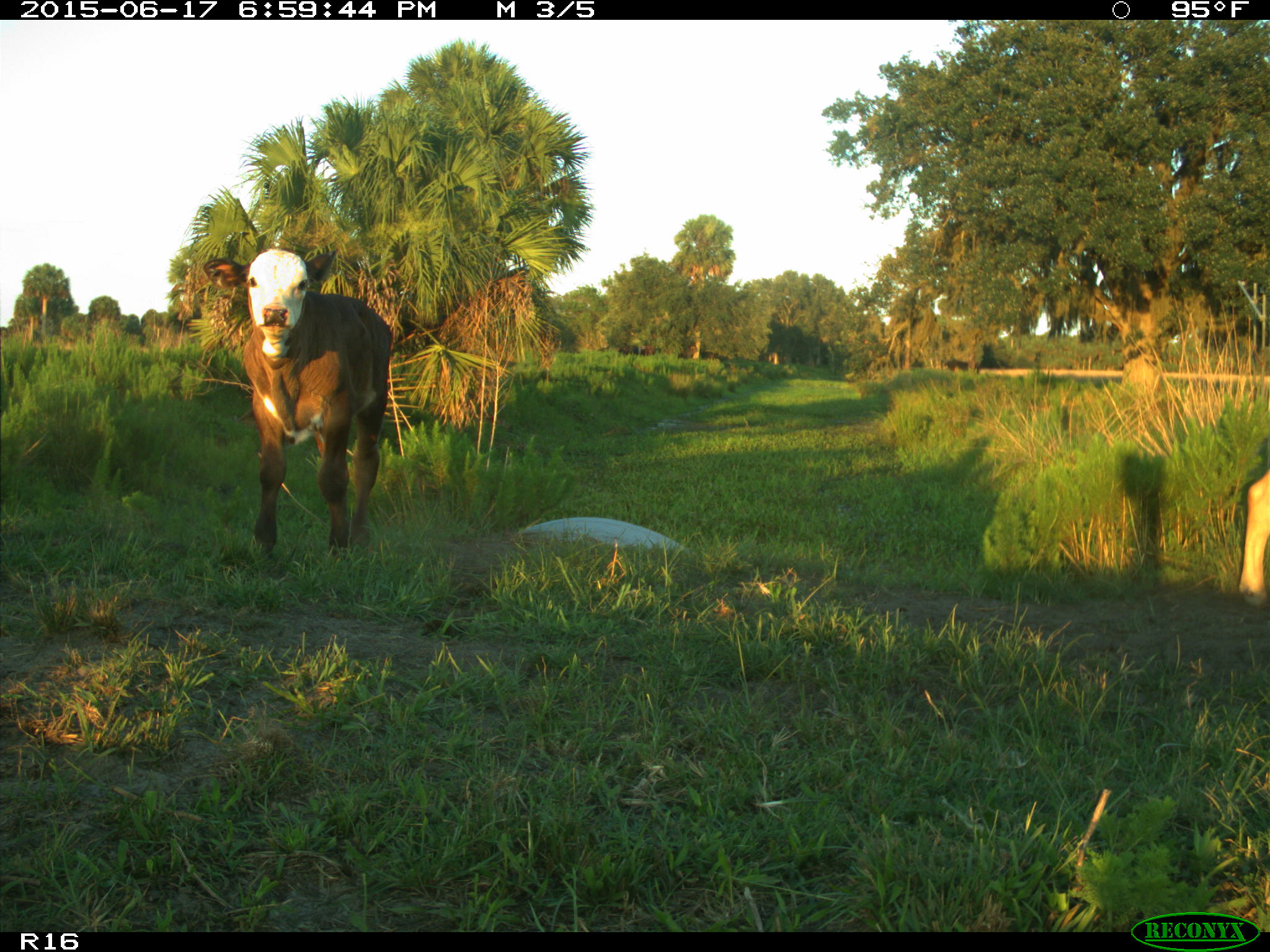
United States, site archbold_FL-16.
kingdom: Animalia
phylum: Chordata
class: Mammalia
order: Artiodactyla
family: Bovidae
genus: Bos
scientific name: Bos taurus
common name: domestic cow